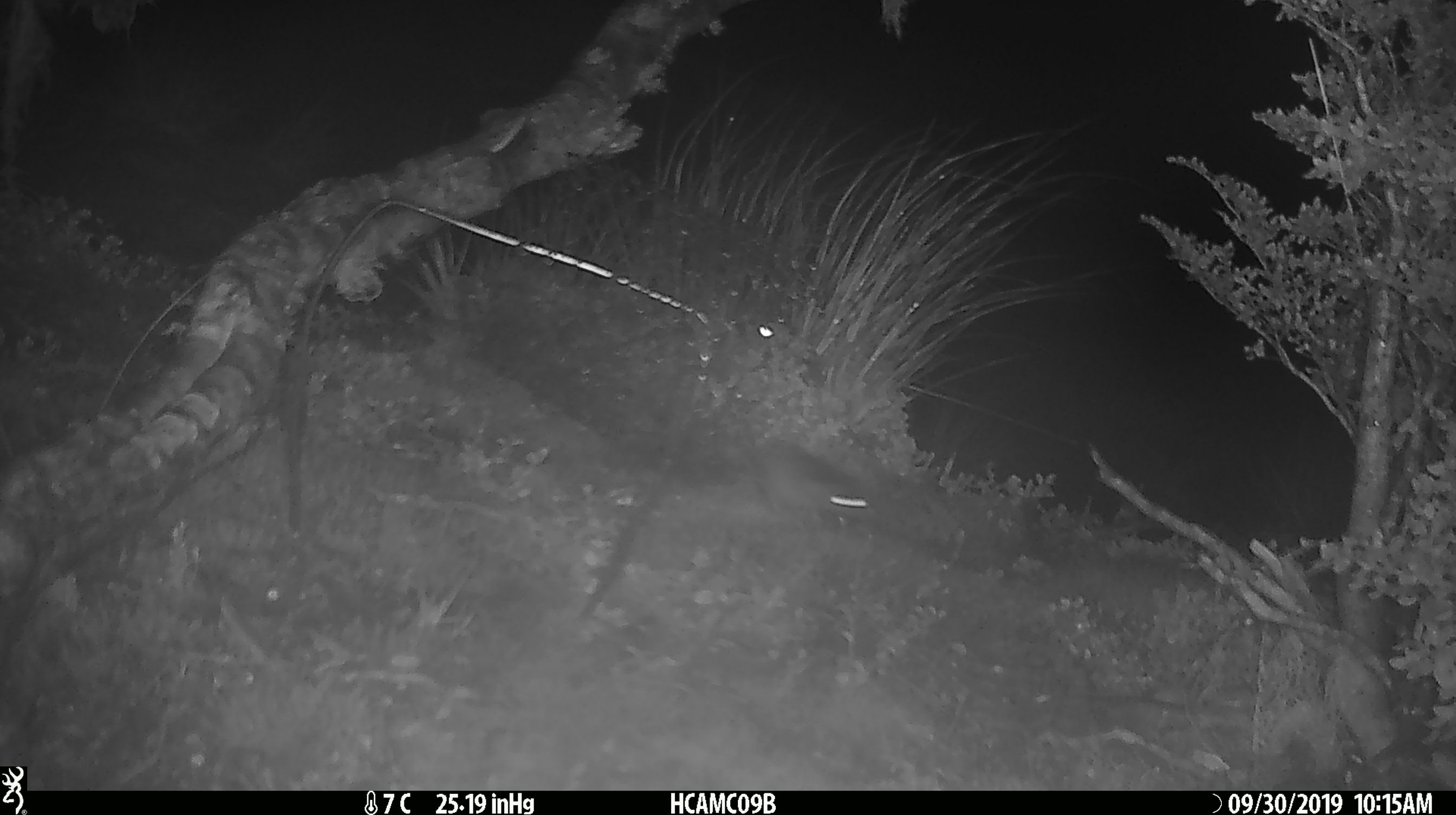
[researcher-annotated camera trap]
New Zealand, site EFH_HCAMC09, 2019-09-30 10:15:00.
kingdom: Animalia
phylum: Chordata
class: Mammalia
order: Rodentia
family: Muridae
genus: Mus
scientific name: Mus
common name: mouse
Mouse (Mus).